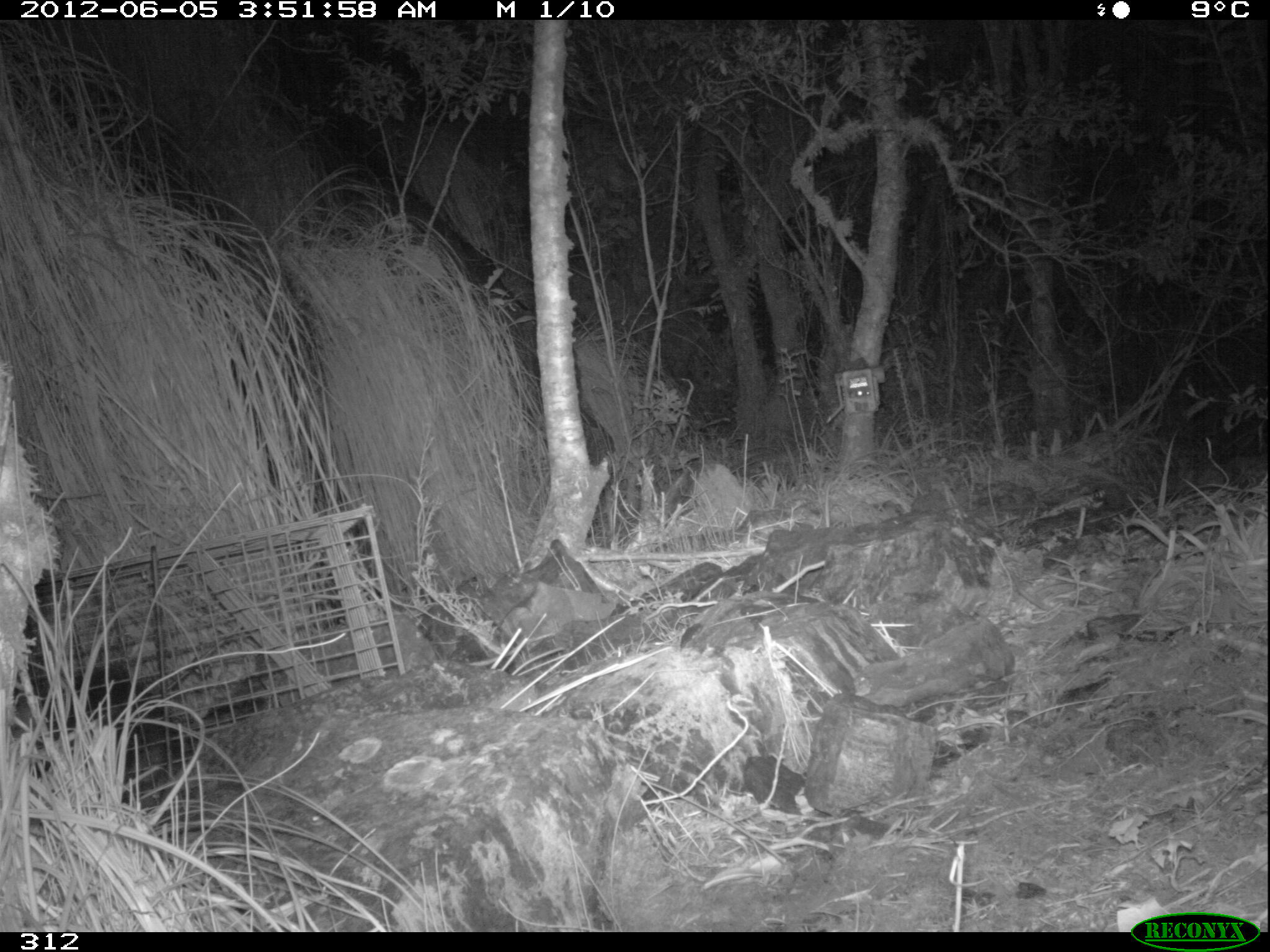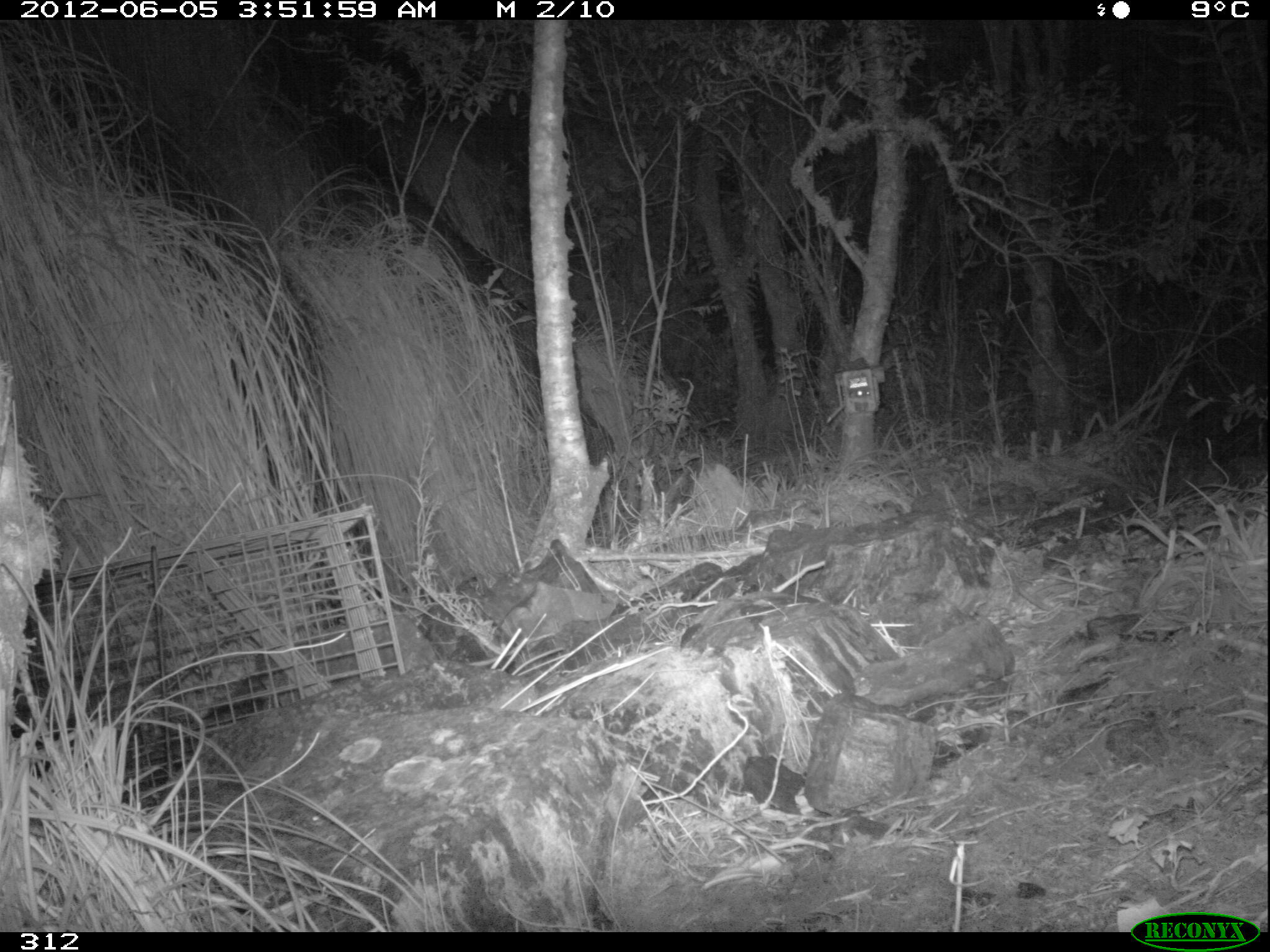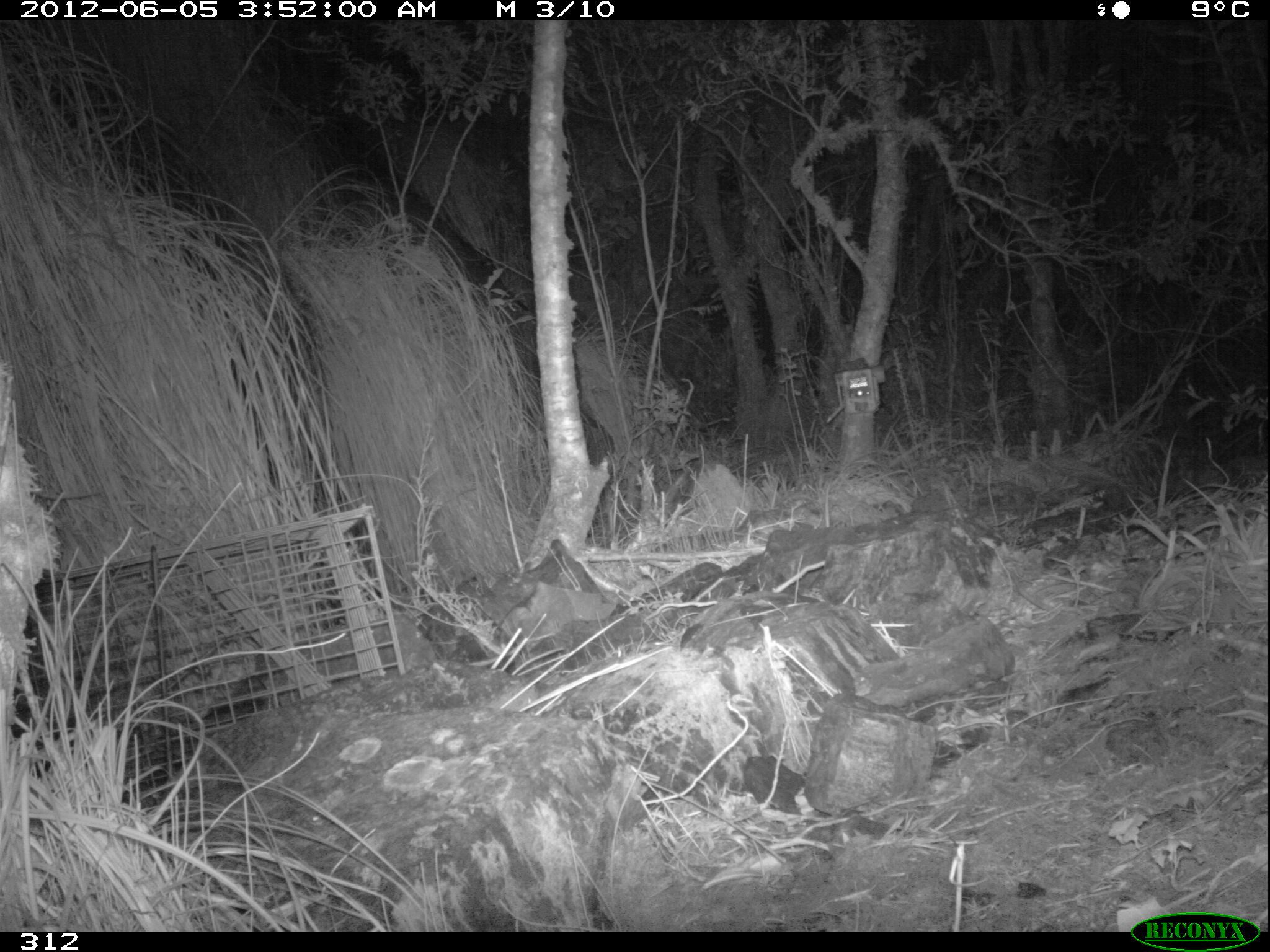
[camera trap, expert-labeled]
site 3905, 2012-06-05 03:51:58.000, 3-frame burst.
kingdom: Animalia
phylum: Chordata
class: Mammalia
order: Didelphimorphia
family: Didelphidae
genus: Didelphis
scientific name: Didelphis pernigra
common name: andean white-eared opossum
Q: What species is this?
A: Didelphis pernigra (andean white-eared opossum).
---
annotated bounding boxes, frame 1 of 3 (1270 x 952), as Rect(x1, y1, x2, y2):
didelphis pernigra: Rect(4, 668, 188, 830)